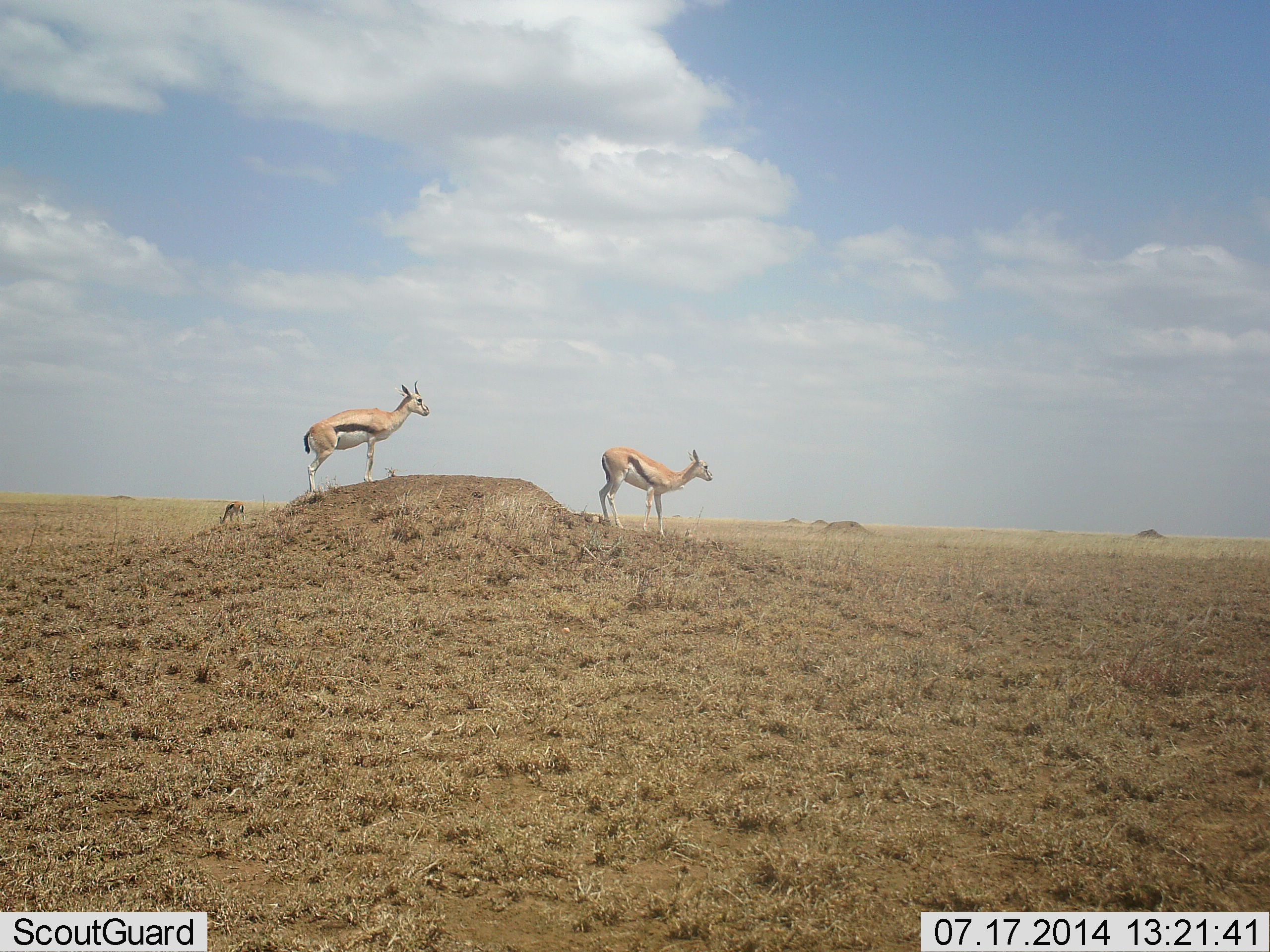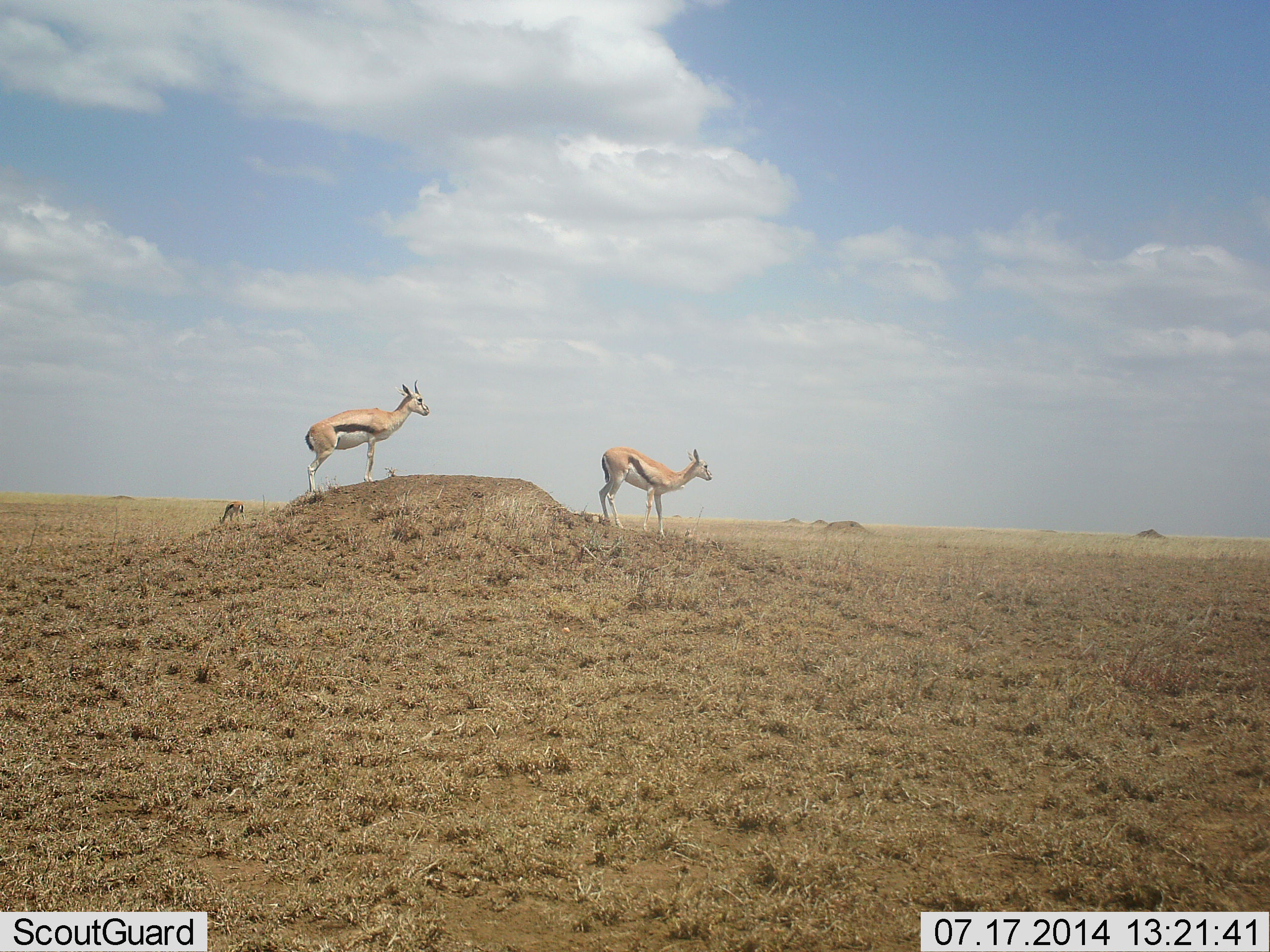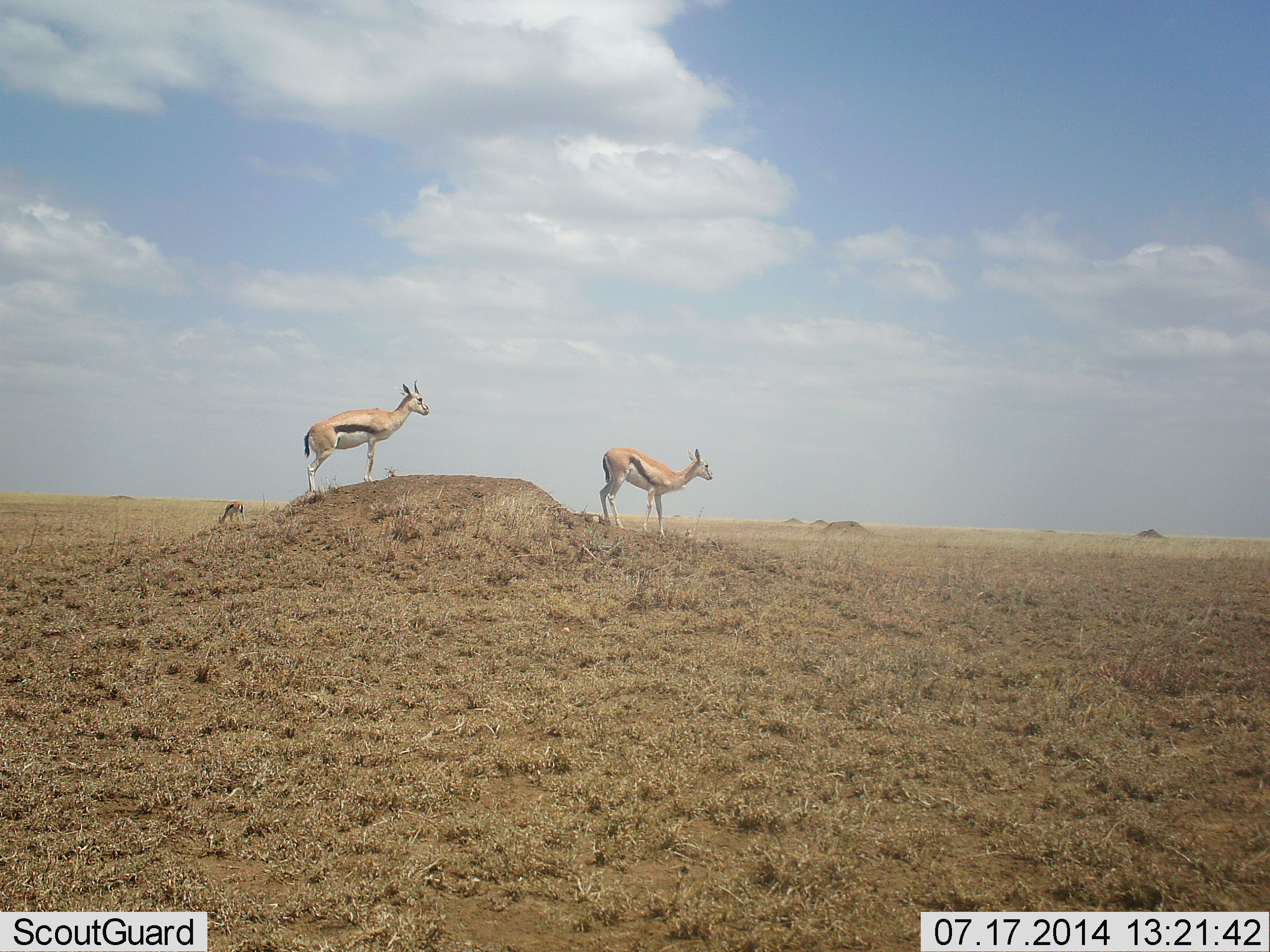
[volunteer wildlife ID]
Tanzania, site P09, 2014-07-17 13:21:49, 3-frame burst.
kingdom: Animalia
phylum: Chordata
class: Mammalia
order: Artiodactyla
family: Bovidae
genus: Eudorcas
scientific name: Eudorcas thomsonii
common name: thomson's gazelle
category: gazellethomsons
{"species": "gazellethomsons (thomson's gazelle) (Eudorcas thomsonii)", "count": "3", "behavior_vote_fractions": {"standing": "100%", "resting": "0%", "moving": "0%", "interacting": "0%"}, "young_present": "0%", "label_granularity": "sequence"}